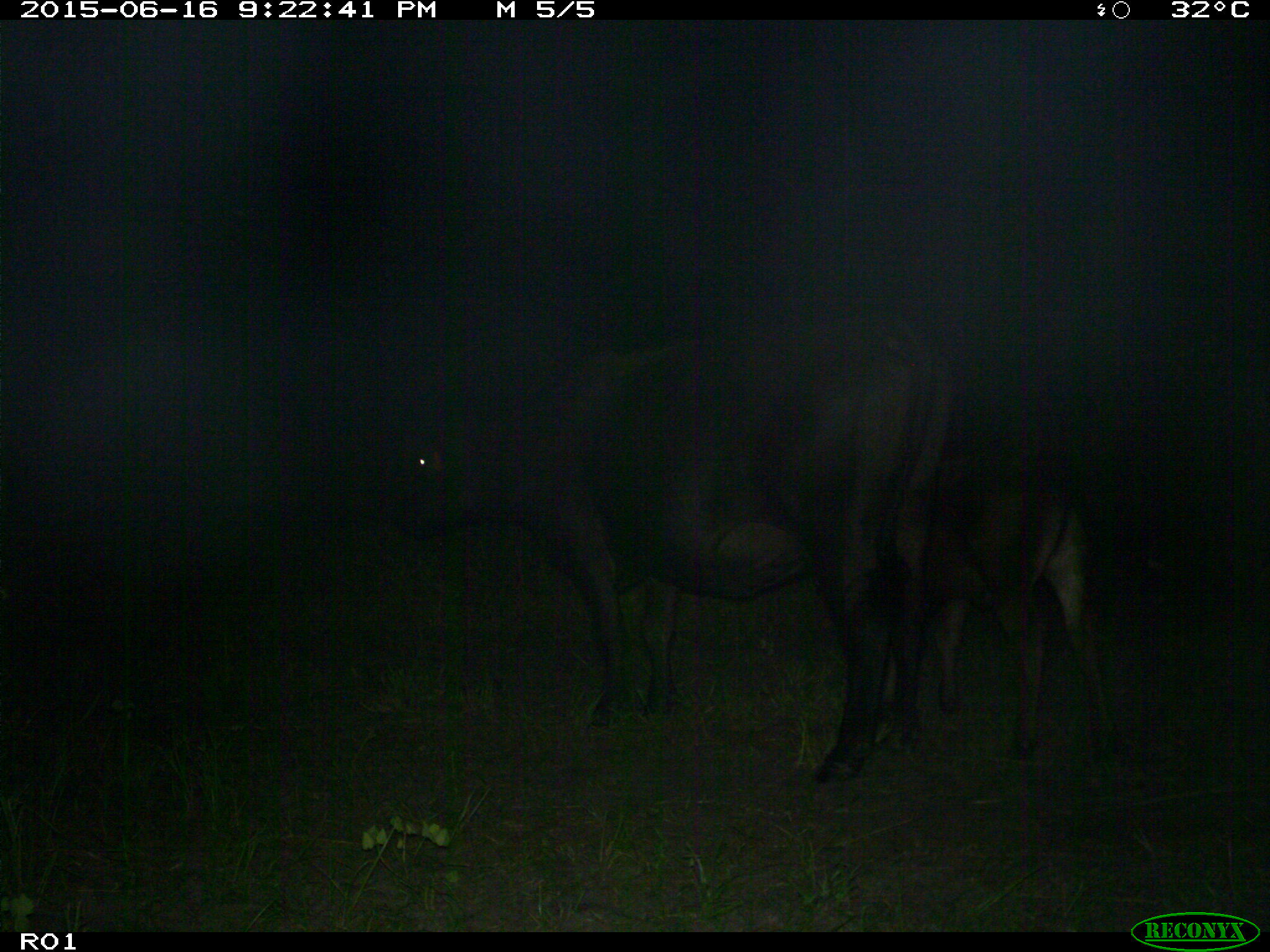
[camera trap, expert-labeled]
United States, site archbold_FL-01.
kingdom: Animalia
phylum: Chordata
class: Mammalia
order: Artiodactyla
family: Bovidae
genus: Bos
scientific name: Bos taurus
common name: domestic cow